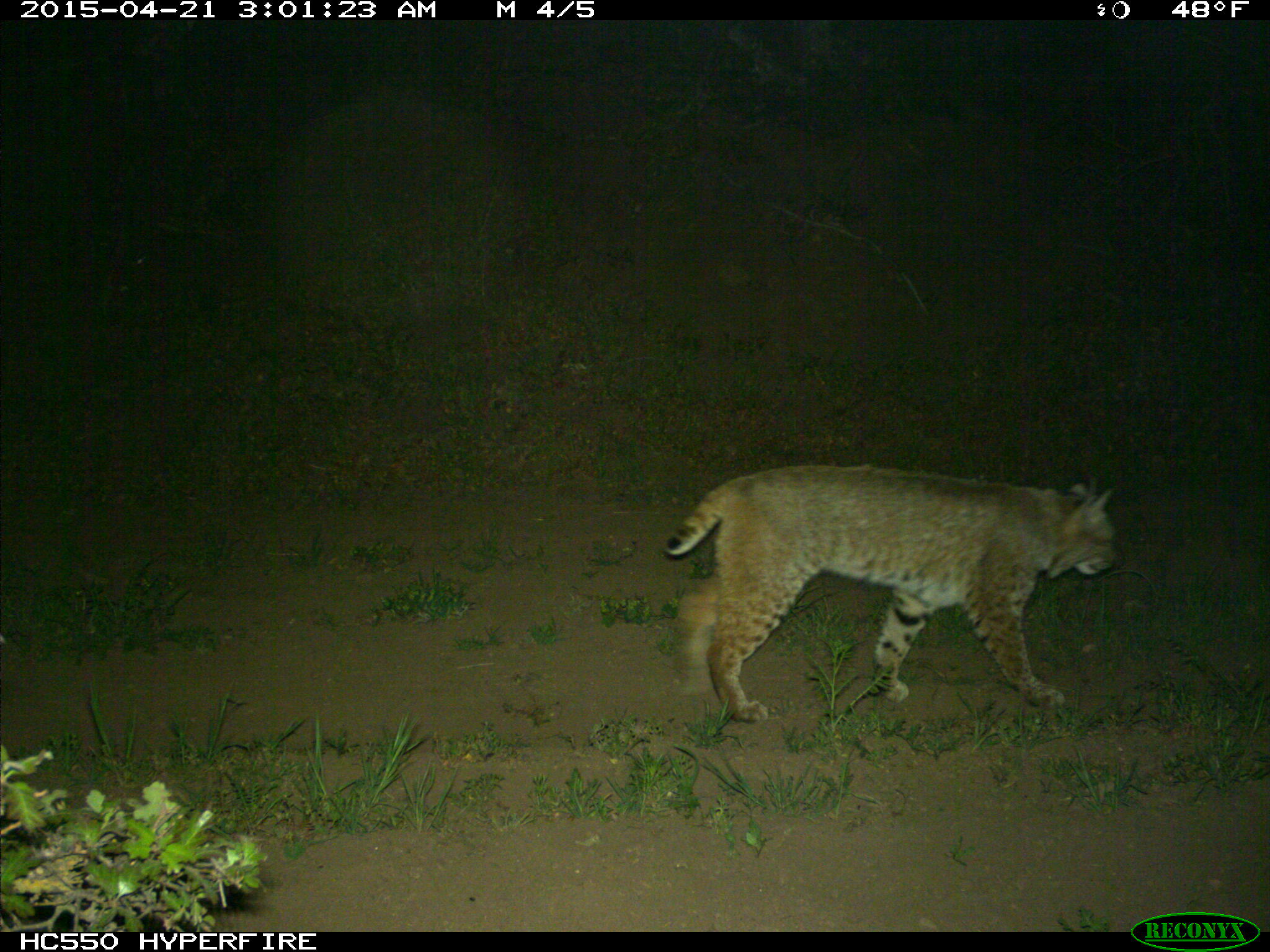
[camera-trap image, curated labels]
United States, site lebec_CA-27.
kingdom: Animalia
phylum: Chordata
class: Mammalia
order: Carnivora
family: Felidae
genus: Lynx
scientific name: Lynx rufus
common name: bobcat